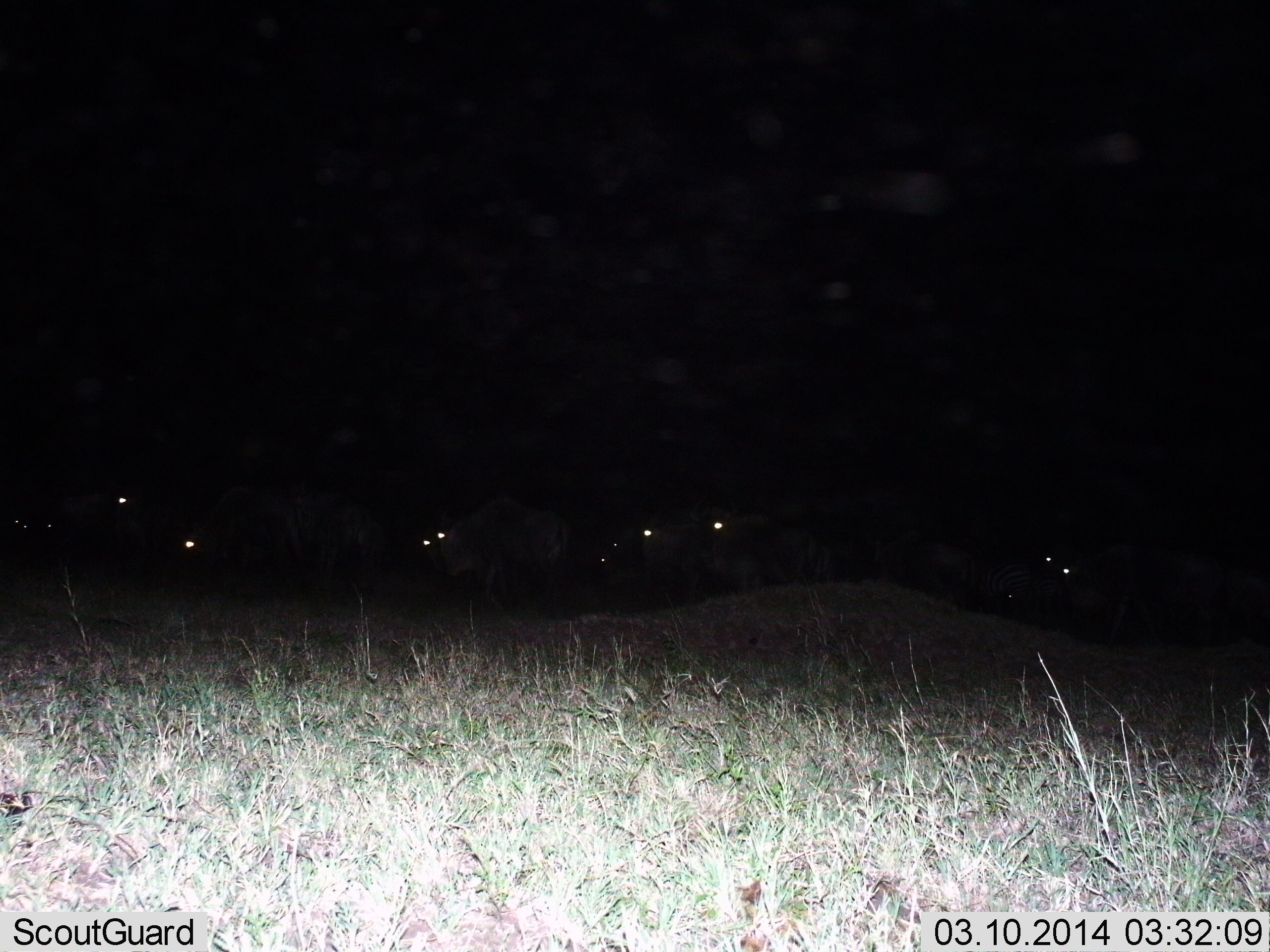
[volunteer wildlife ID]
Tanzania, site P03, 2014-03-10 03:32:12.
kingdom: Animalia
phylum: Chordata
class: Mammalia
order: Artiodactyla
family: Bovidae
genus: Connochaetes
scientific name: Connochaetes taurinus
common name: blue wildebeest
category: wildebeest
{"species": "wildebeest (blue wildebeest) (Connochaetes taurinus)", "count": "11-50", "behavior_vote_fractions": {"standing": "40%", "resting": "10%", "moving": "60%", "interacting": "0%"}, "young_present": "0%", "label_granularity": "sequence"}